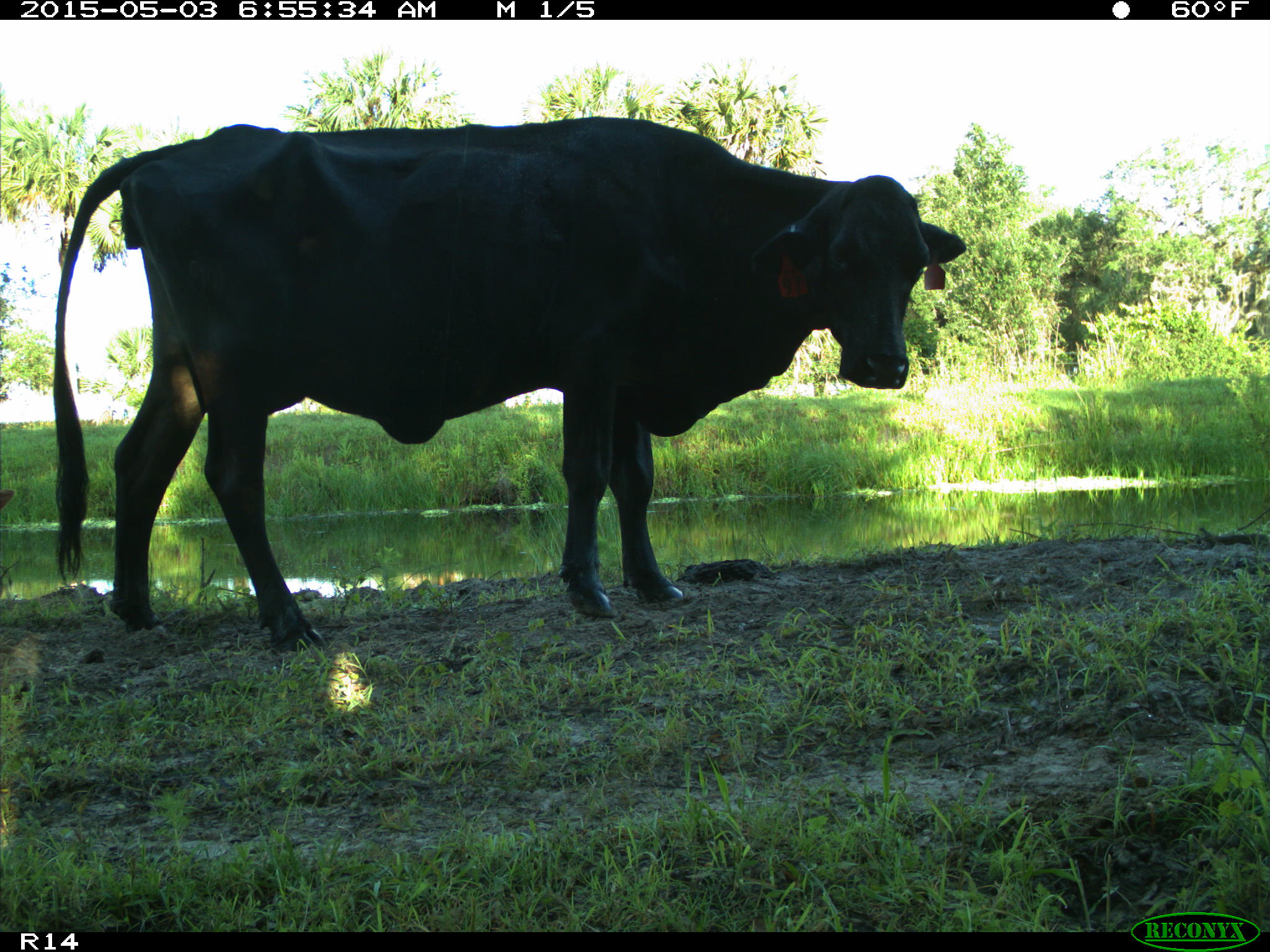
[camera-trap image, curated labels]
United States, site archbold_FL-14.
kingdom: Animalia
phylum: Chordata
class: Mammalia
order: Artiodactyla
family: Bovidae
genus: Bos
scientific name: Bos taurus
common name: domestic cow